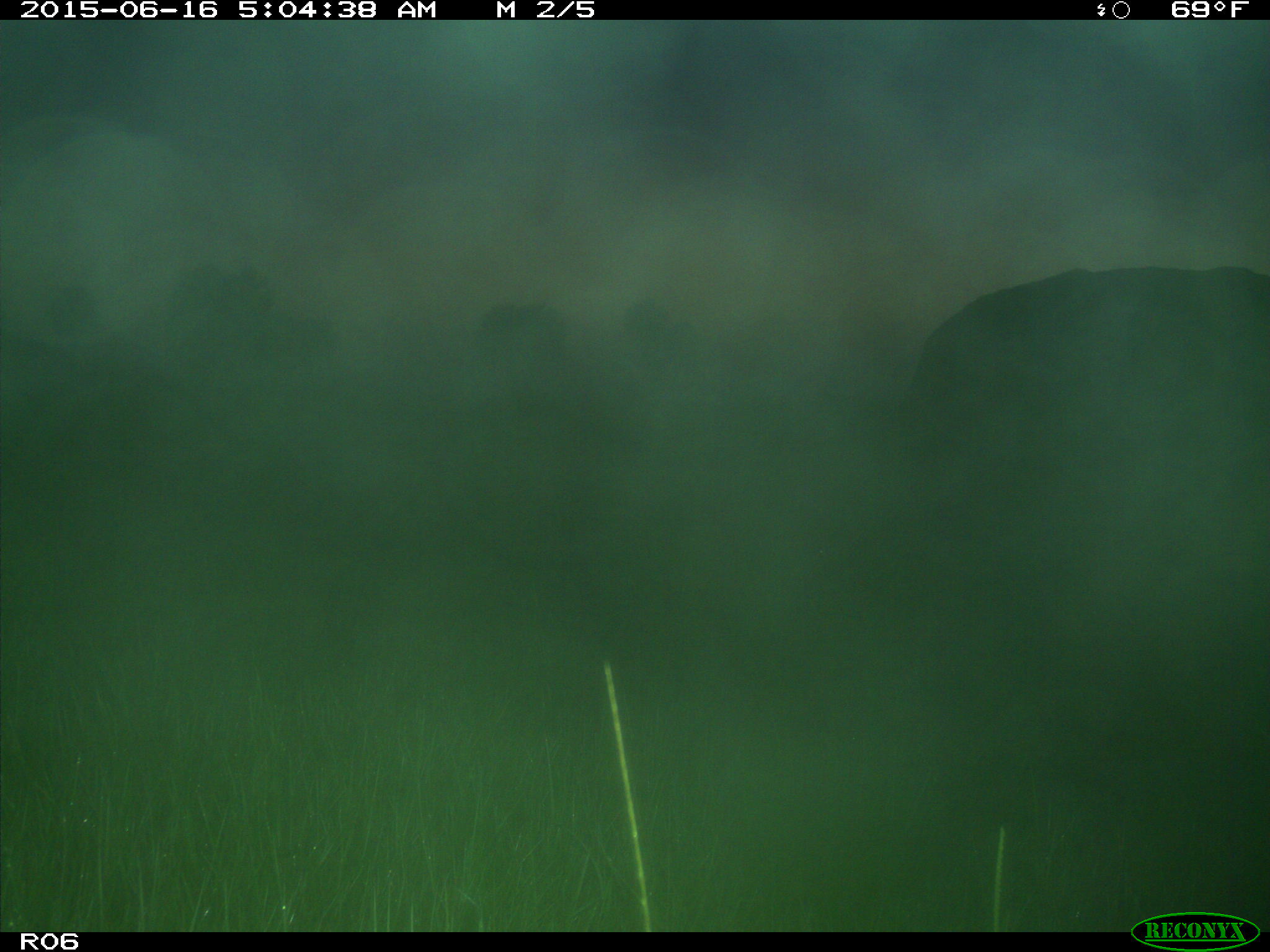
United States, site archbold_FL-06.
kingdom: Animalia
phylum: Chordata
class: Mammalia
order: Artiodactyla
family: Bovidae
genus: Bos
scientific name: Bos taurus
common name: domestic cow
Bos taurus (domestic cow).